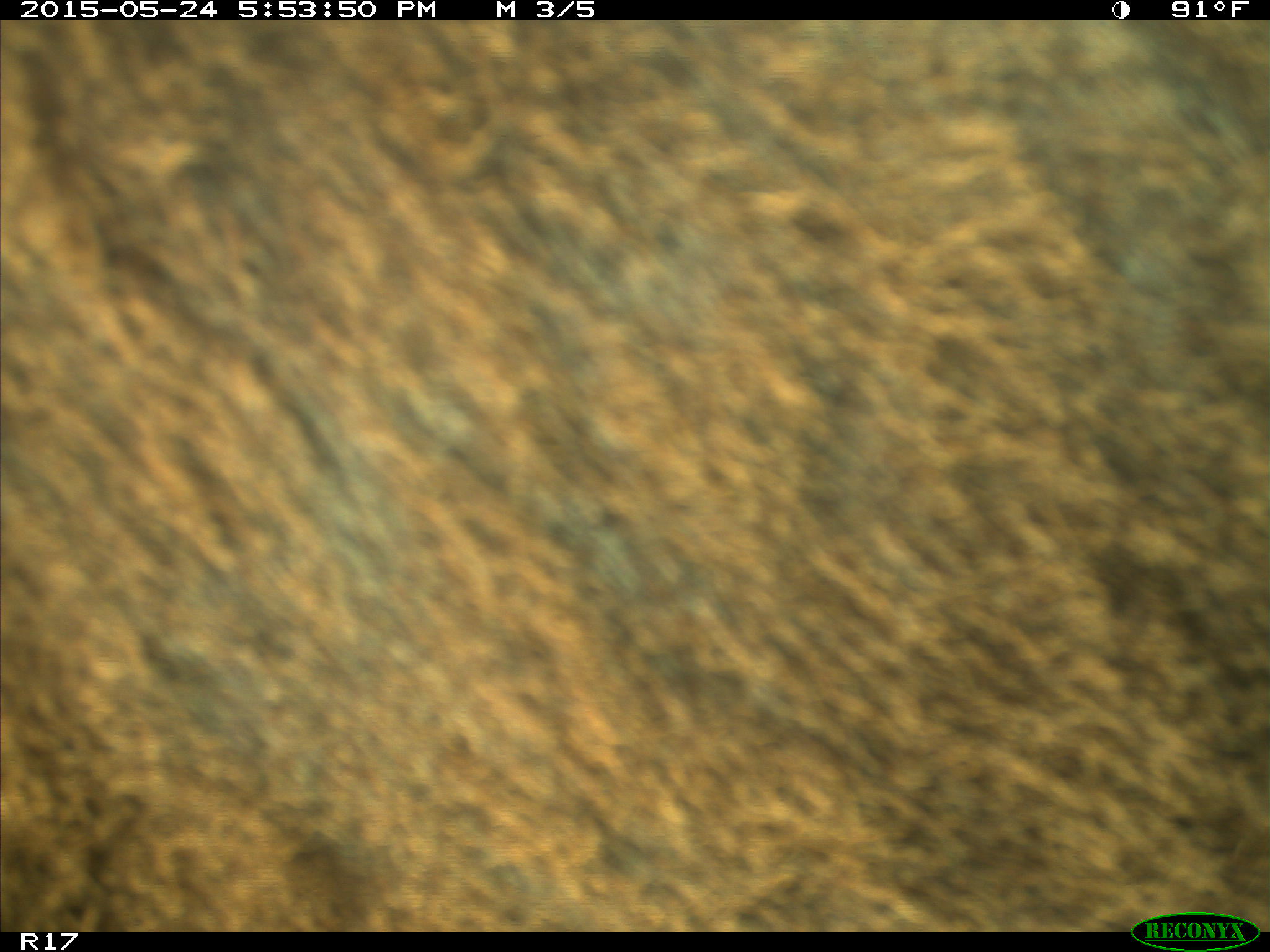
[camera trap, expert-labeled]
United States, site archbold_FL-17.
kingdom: Animalia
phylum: Chordata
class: Mammalia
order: Artiodactyla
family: Bovidae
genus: Bos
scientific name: Bos taurus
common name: domestic cow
Bos taurus (domestic cow).